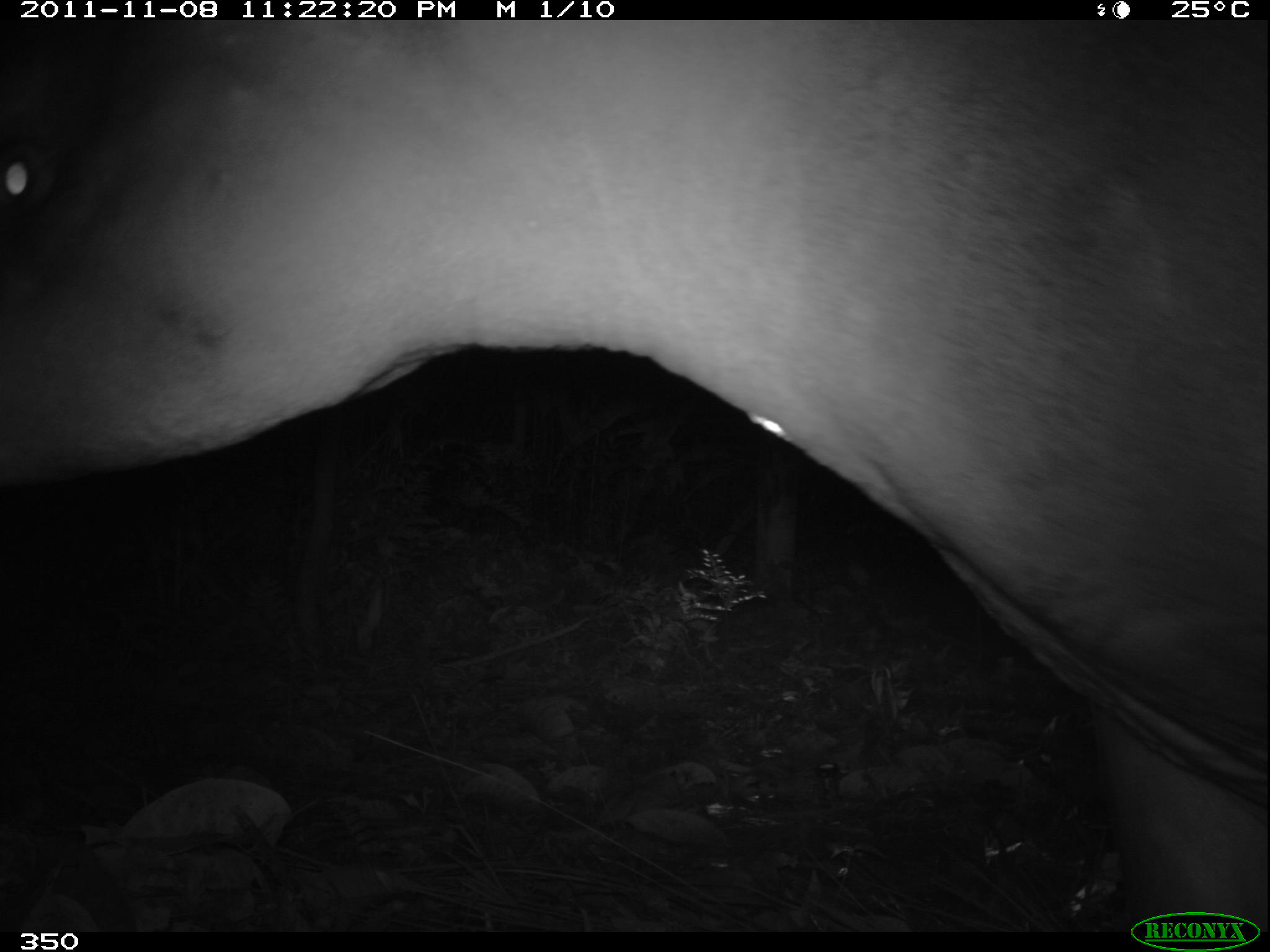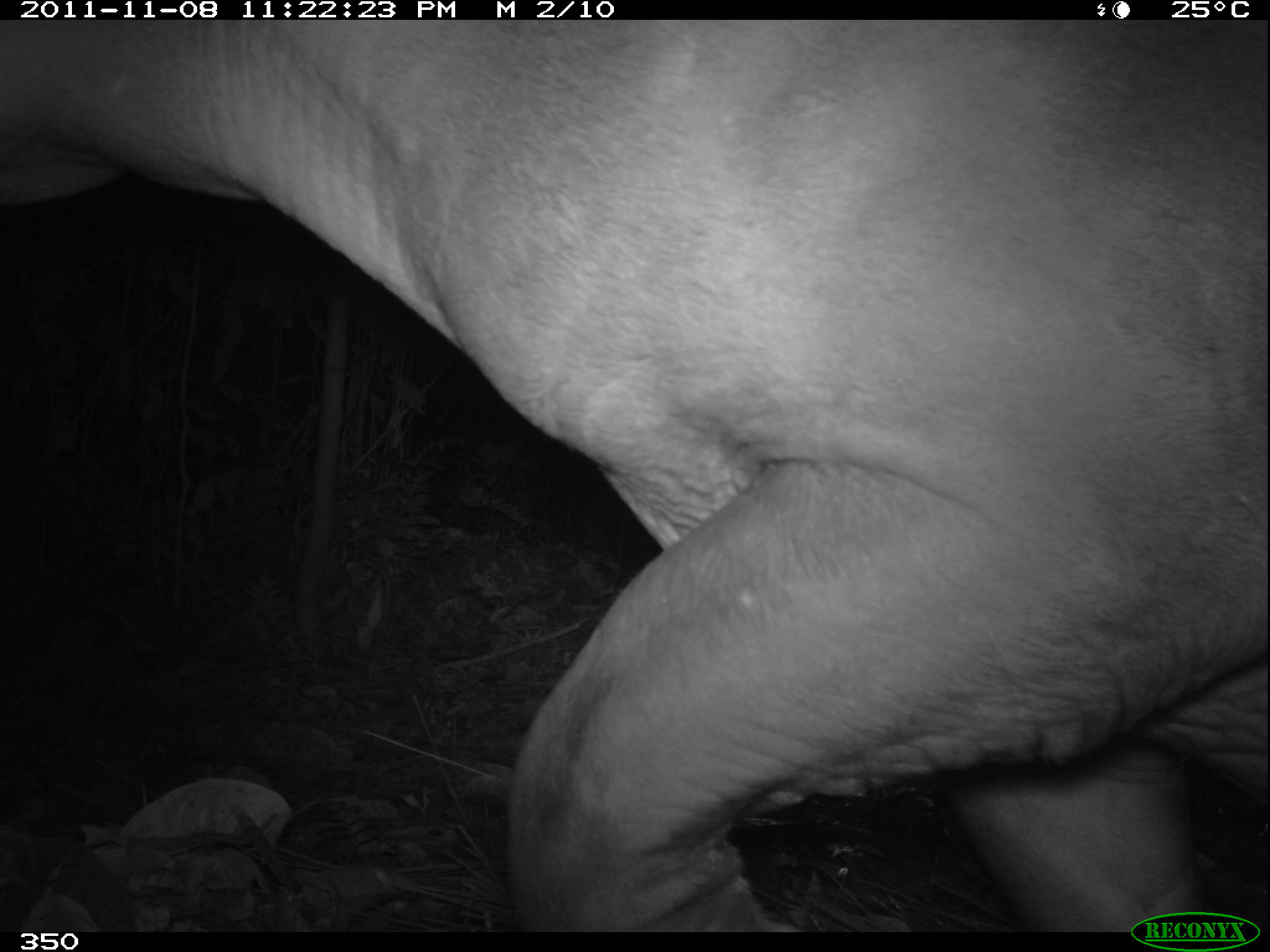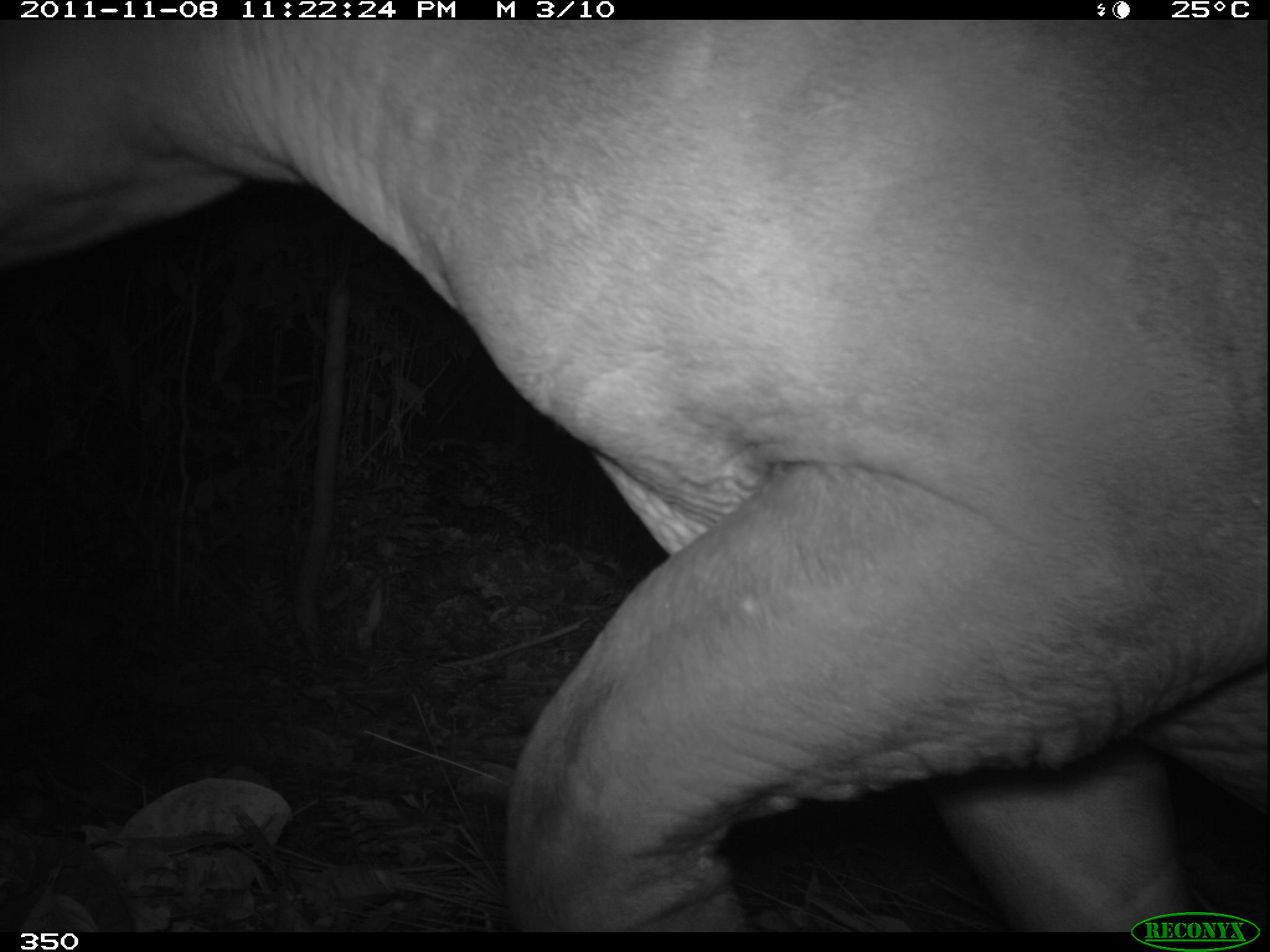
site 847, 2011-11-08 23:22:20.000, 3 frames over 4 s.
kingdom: Animalia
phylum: Chordata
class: Mammalia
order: Perissodactyla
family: Tapiridae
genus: Tapirus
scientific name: Tapirus terrestris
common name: south american tapir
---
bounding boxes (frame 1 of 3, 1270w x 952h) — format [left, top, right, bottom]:
tapirus terrestris: [1, 19, 1265, 932]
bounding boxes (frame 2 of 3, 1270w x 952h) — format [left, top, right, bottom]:
tapirus terrestris: [0, 19, 1269, 932]